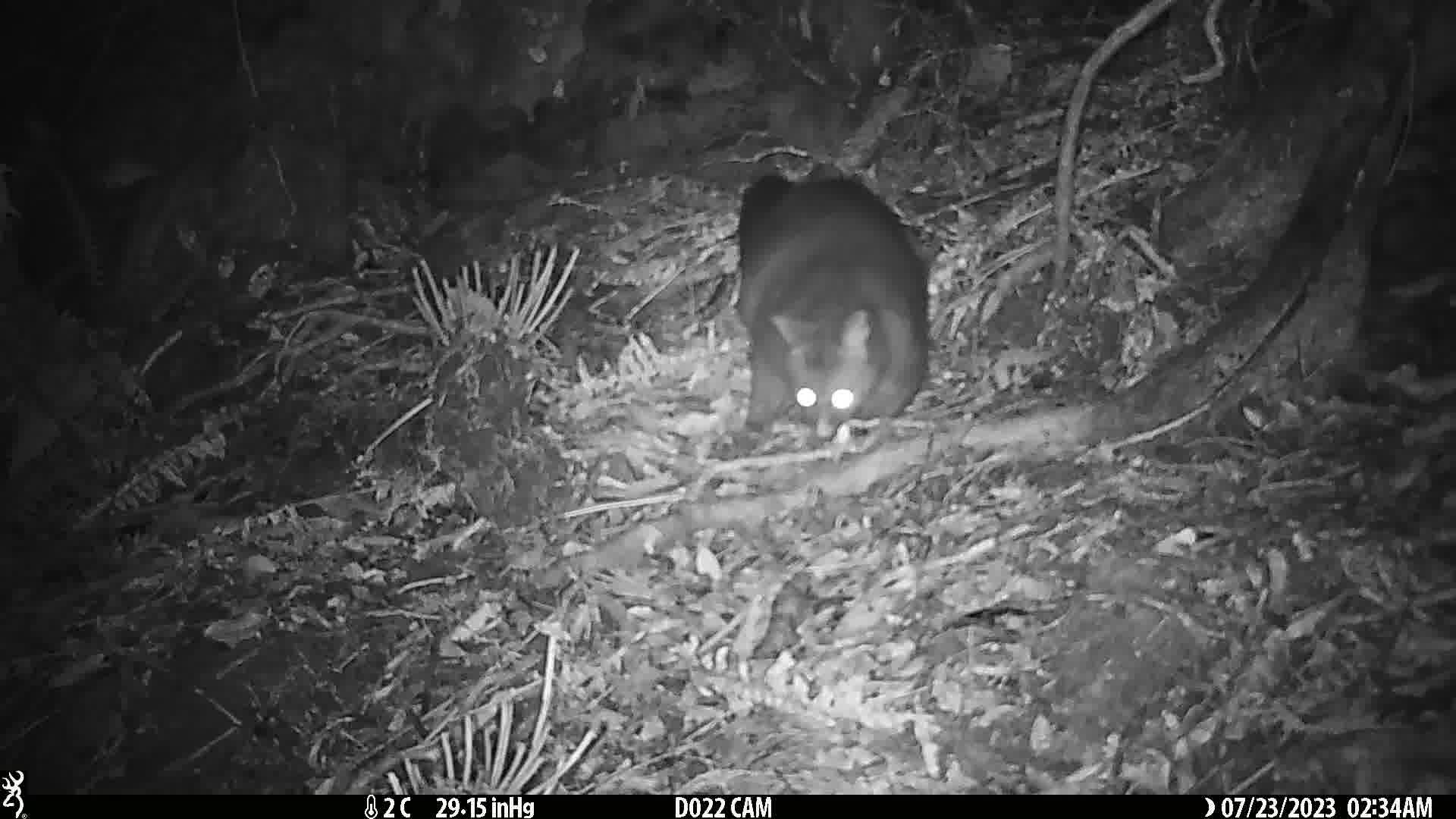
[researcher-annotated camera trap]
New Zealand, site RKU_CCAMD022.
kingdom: Animalia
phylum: Chordata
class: Mammalia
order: Diprotodontia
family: Phalangeridae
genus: Trichosurus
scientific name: Trichosurus vulpecula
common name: common brushtail possum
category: possum